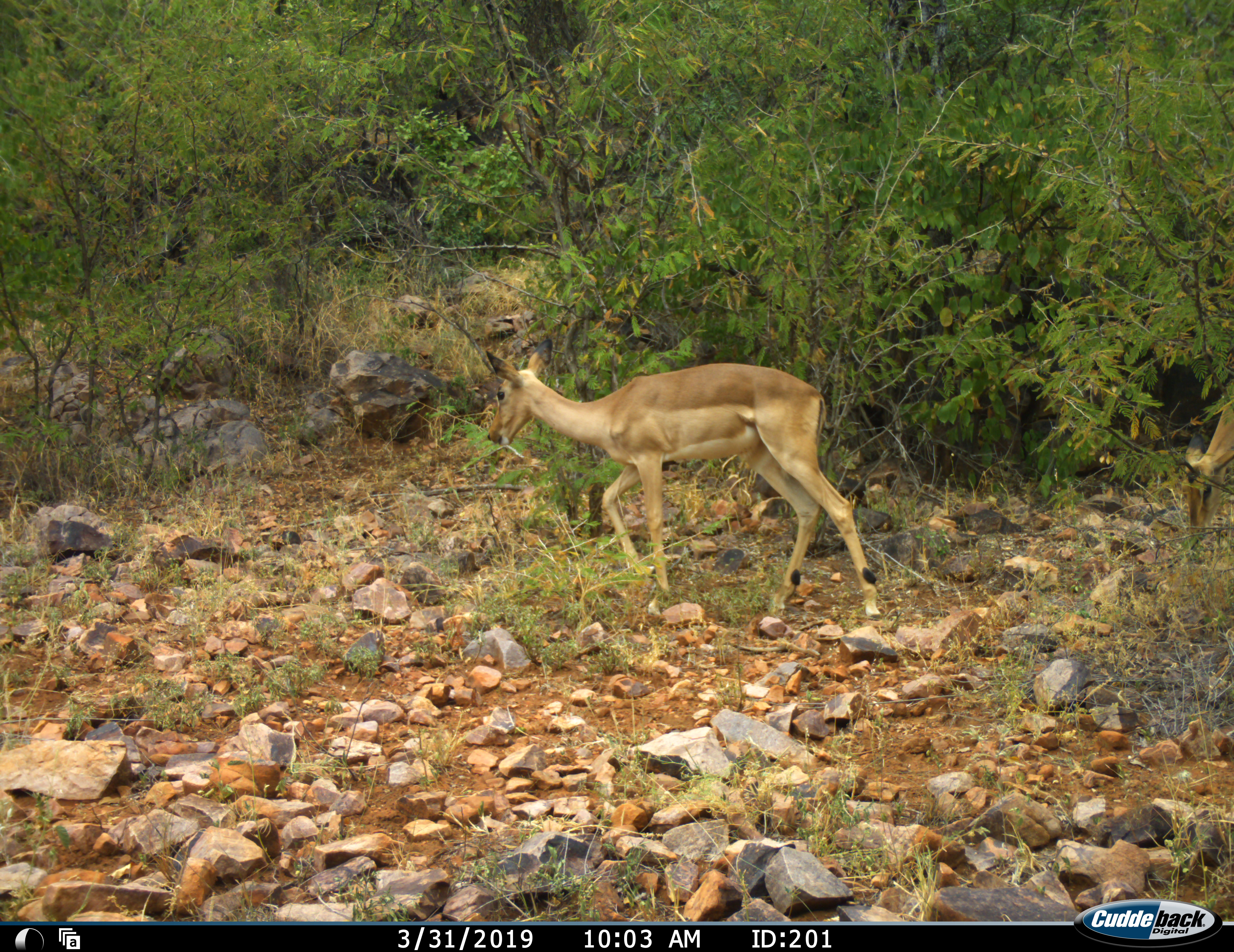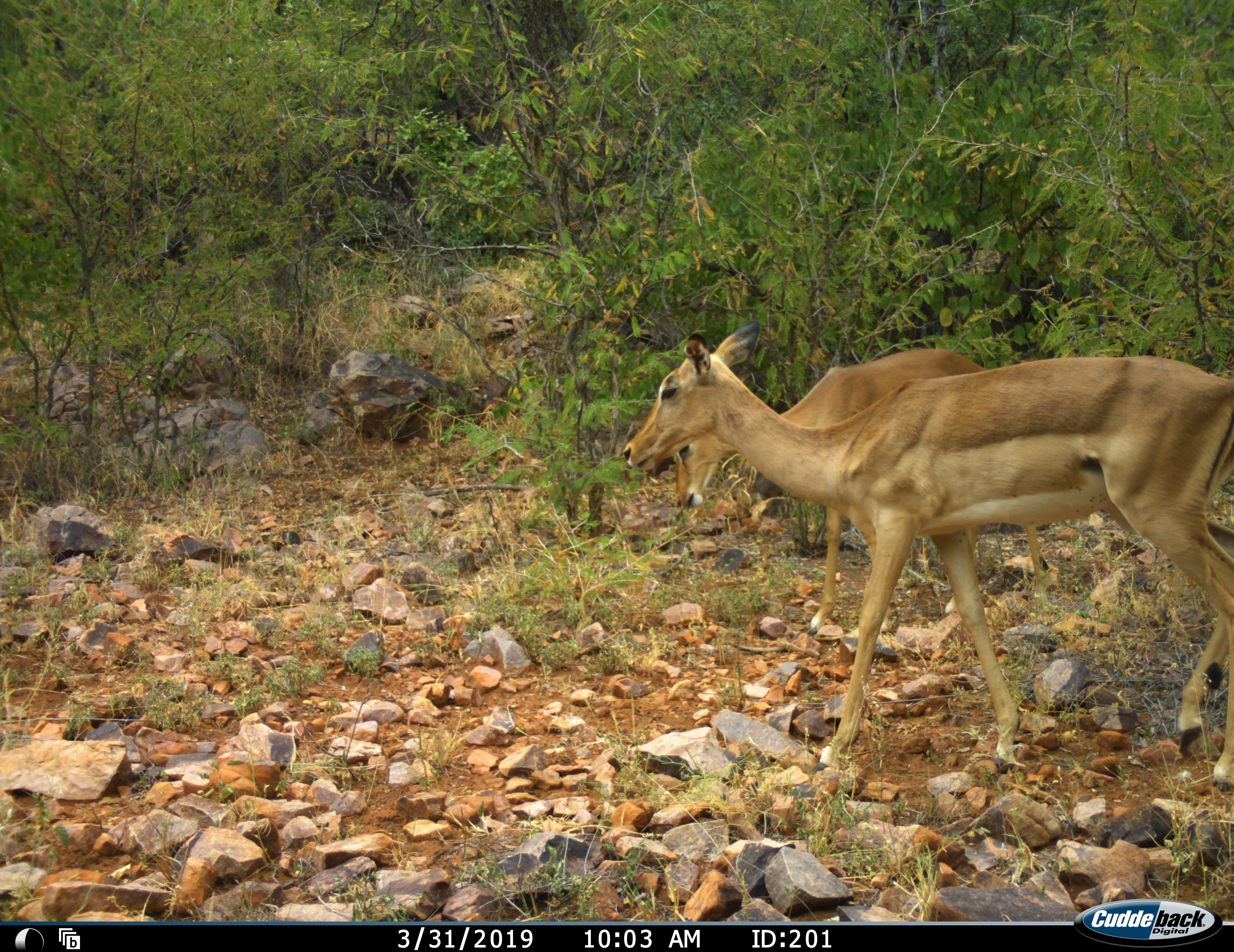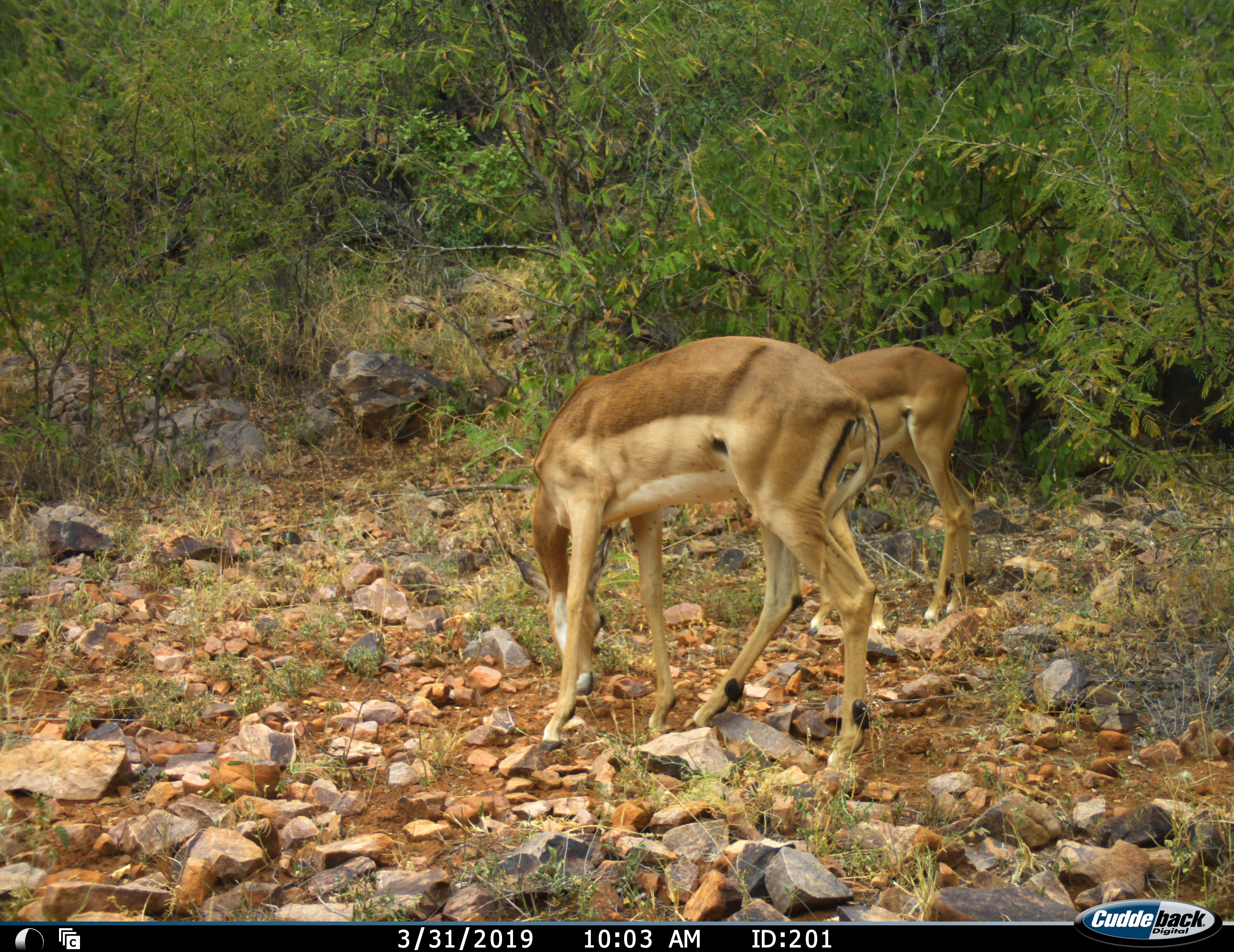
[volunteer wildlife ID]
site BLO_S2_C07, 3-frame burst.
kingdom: Animalia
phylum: Chordata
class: Mammalia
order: Artiodactyla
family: Bovidae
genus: Aepyceros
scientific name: Aepyceros melampus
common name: impala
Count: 2.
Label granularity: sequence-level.